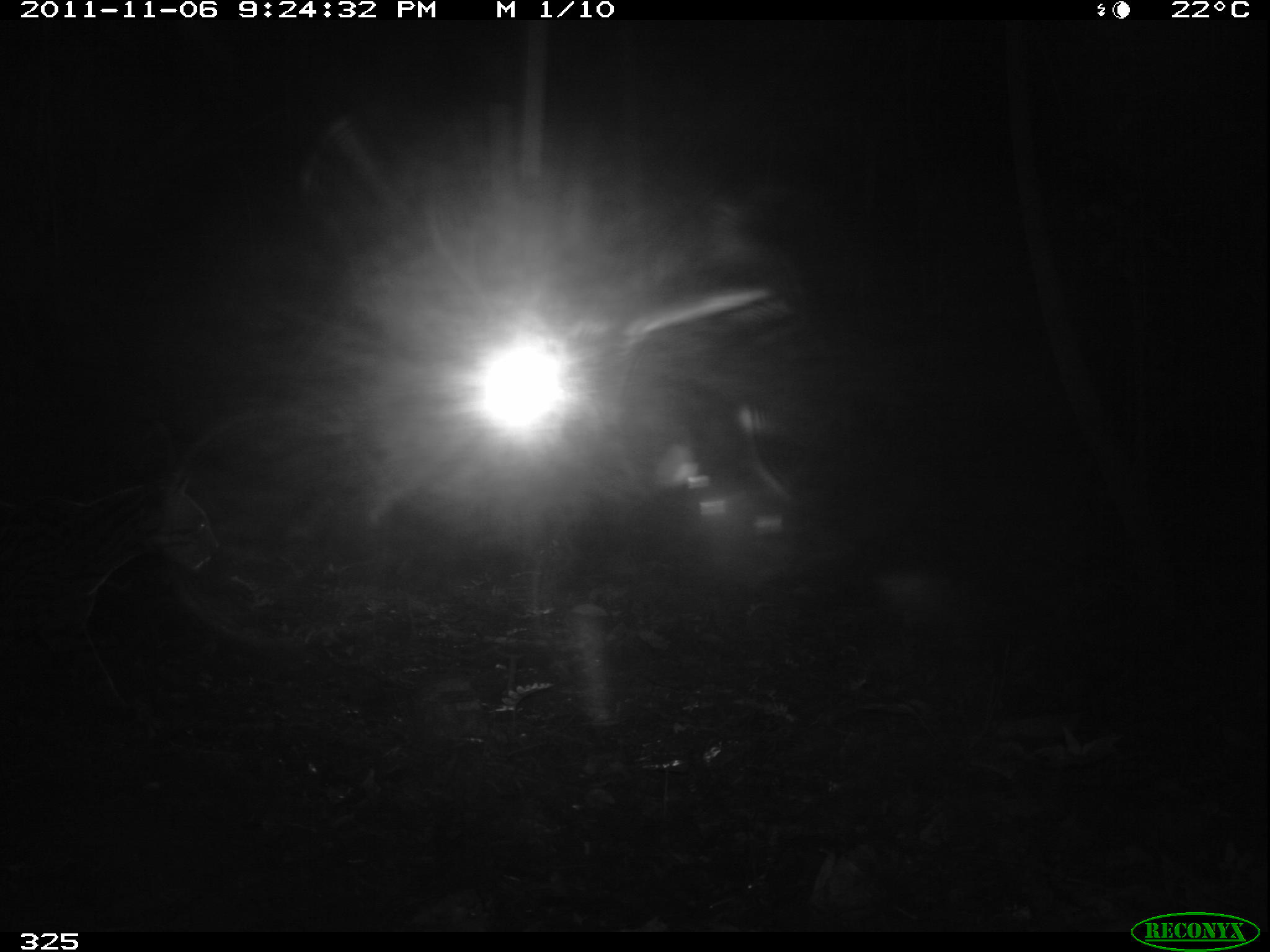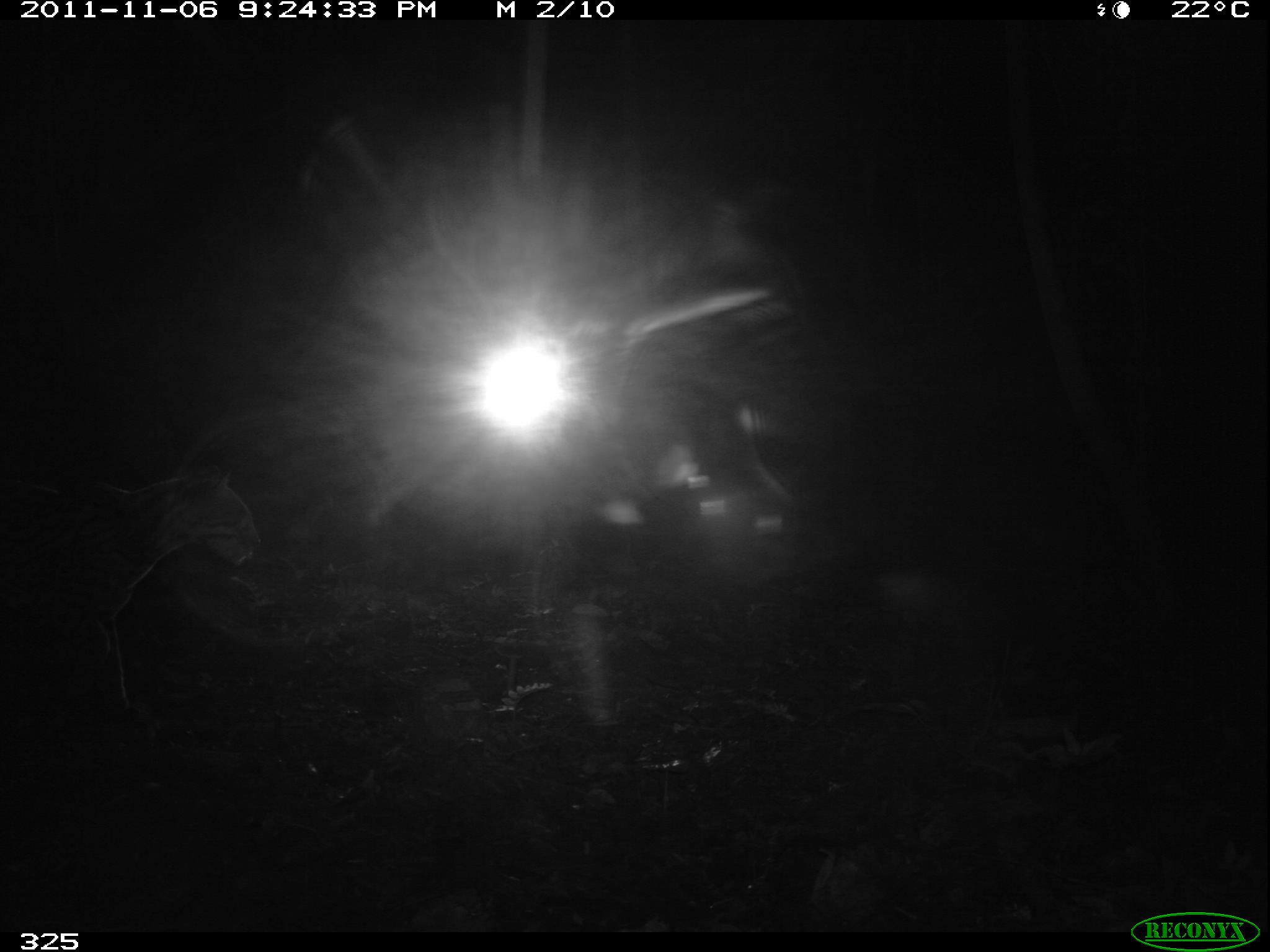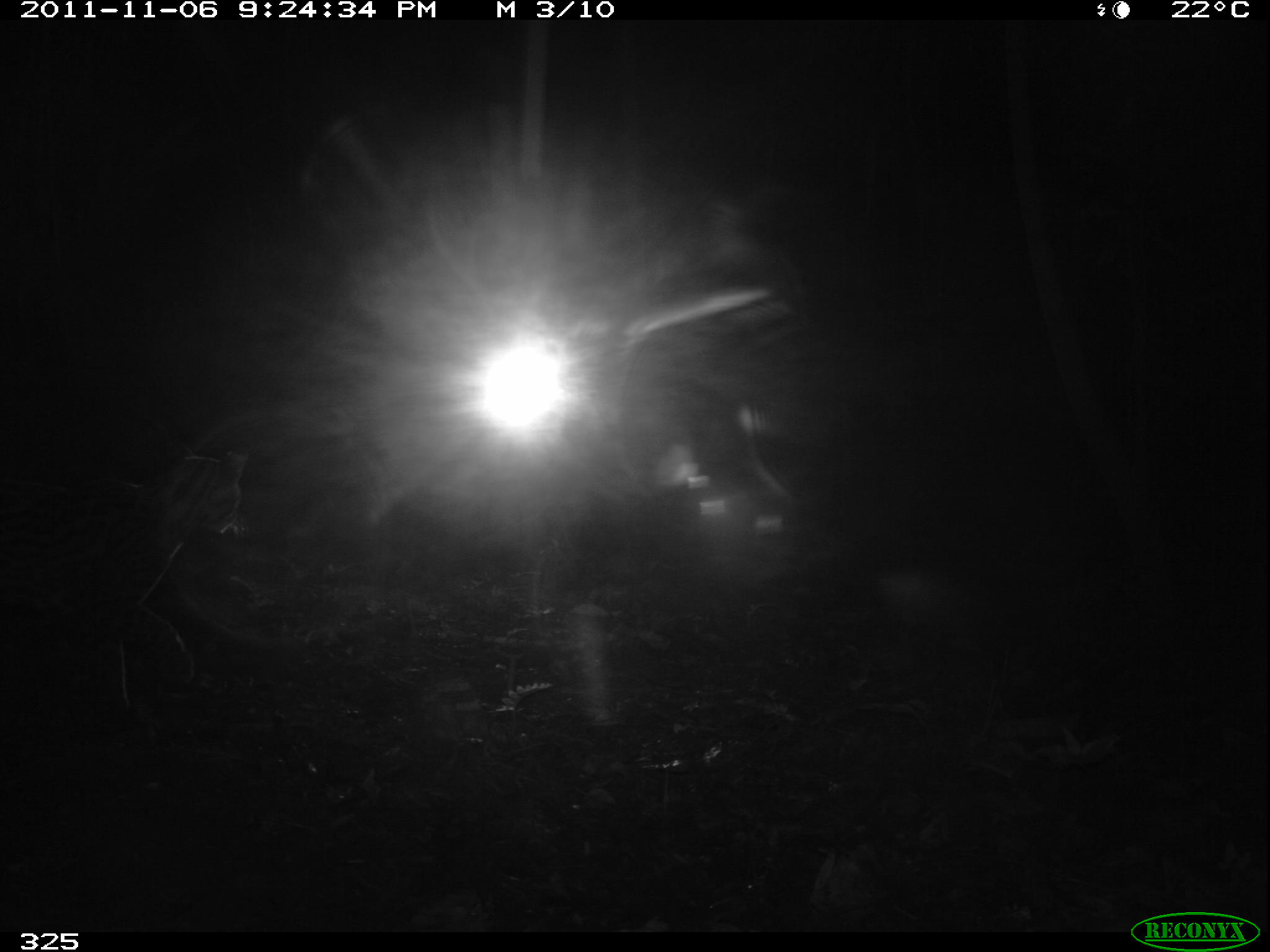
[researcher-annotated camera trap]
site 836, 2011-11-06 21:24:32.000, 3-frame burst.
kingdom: Animalia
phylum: Chordata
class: Mammalia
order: Carnivora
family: Felidae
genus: Leopardus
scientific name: Leopardus pardalis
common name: ocelot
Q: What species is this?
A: Leopardus pardalis (ocelot).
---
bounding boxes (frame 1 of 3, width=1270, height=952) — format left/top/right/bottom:
leopardus pardalis: 4/470/213/706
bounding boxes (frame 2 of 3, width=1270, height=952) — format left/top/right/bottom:
leopardus pardalis: 5/468/265/729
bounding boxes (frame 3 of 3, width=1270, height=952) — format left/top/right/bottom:
leopardus pardalis: 6/442/251/717